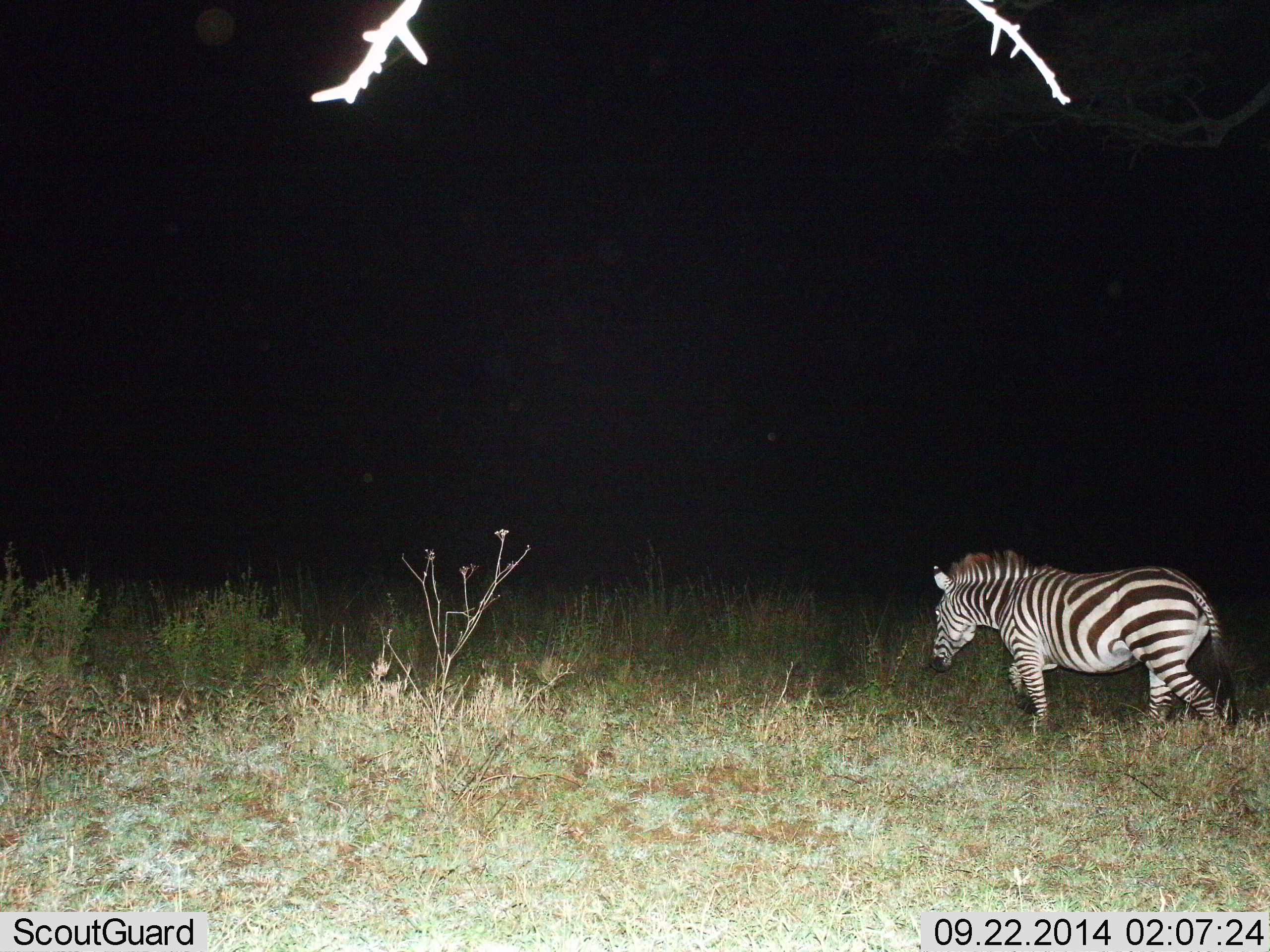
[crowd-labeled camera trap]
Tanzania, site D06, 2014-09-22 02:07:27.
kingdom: Animalia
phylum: Chordata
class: Mammalia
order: Perissodactyla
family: Equidae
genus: Equus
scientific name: Equus quagga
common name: plains zebra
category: zebra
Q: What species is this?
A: Zebra (plains zebra) (Equus quagga).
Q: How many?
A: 1.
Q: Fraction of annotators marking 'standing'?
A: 10%.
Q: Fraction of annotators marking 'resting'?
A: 0%.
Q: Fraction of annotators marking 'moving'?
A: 90%.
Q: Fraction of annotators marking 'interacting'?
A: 0%.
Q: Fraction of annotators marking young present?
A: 0%.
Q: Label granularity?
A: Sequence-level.